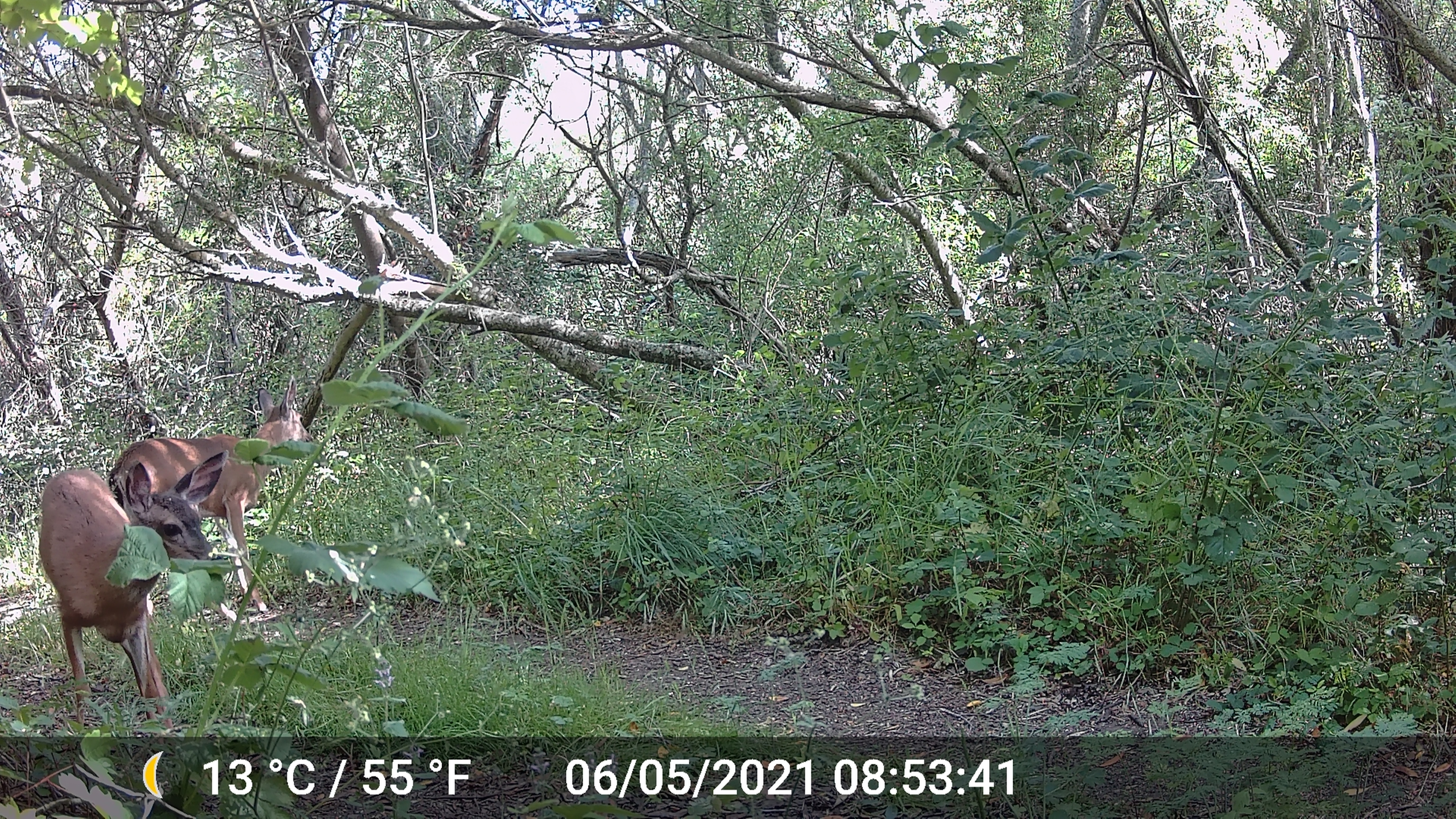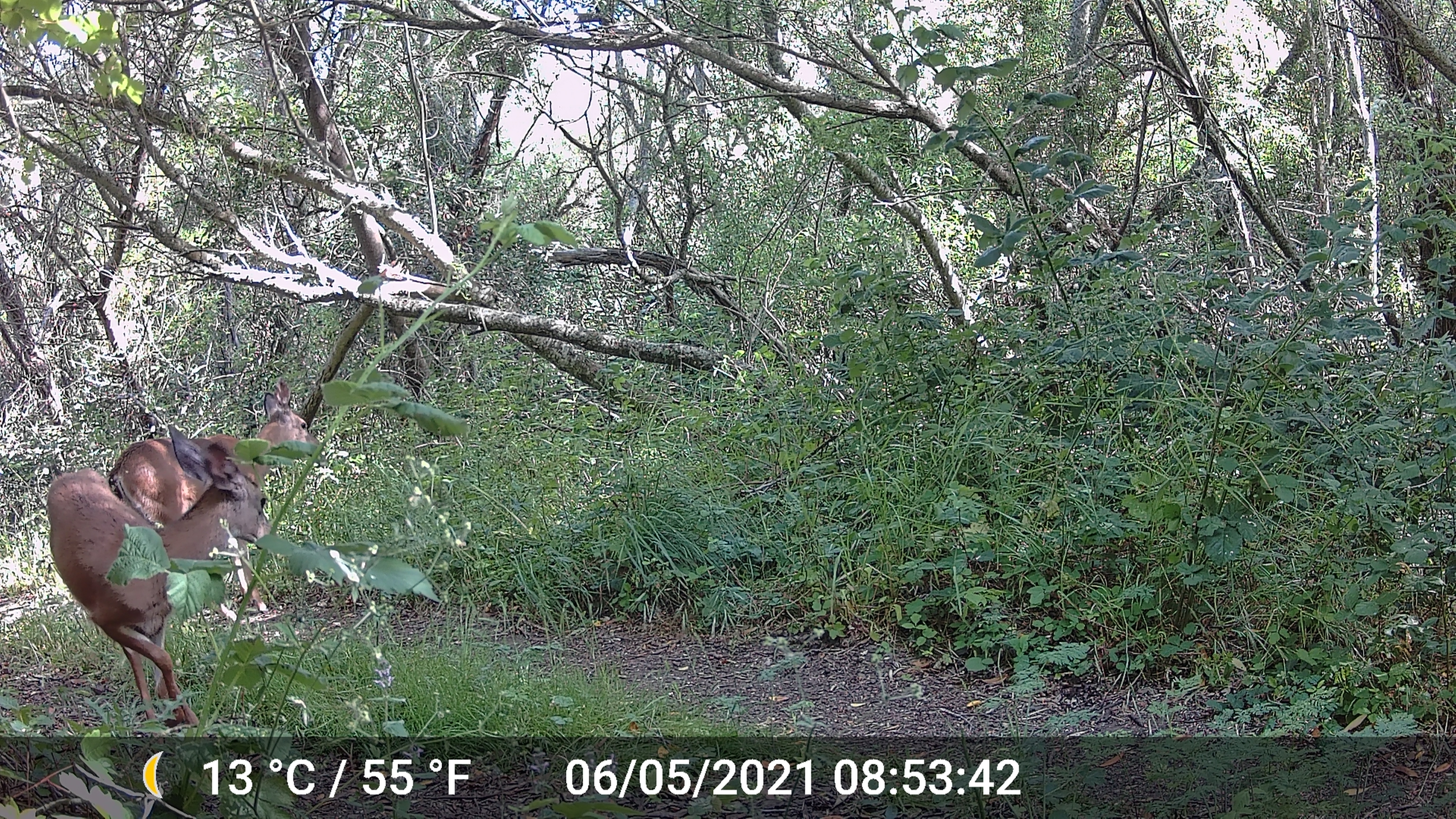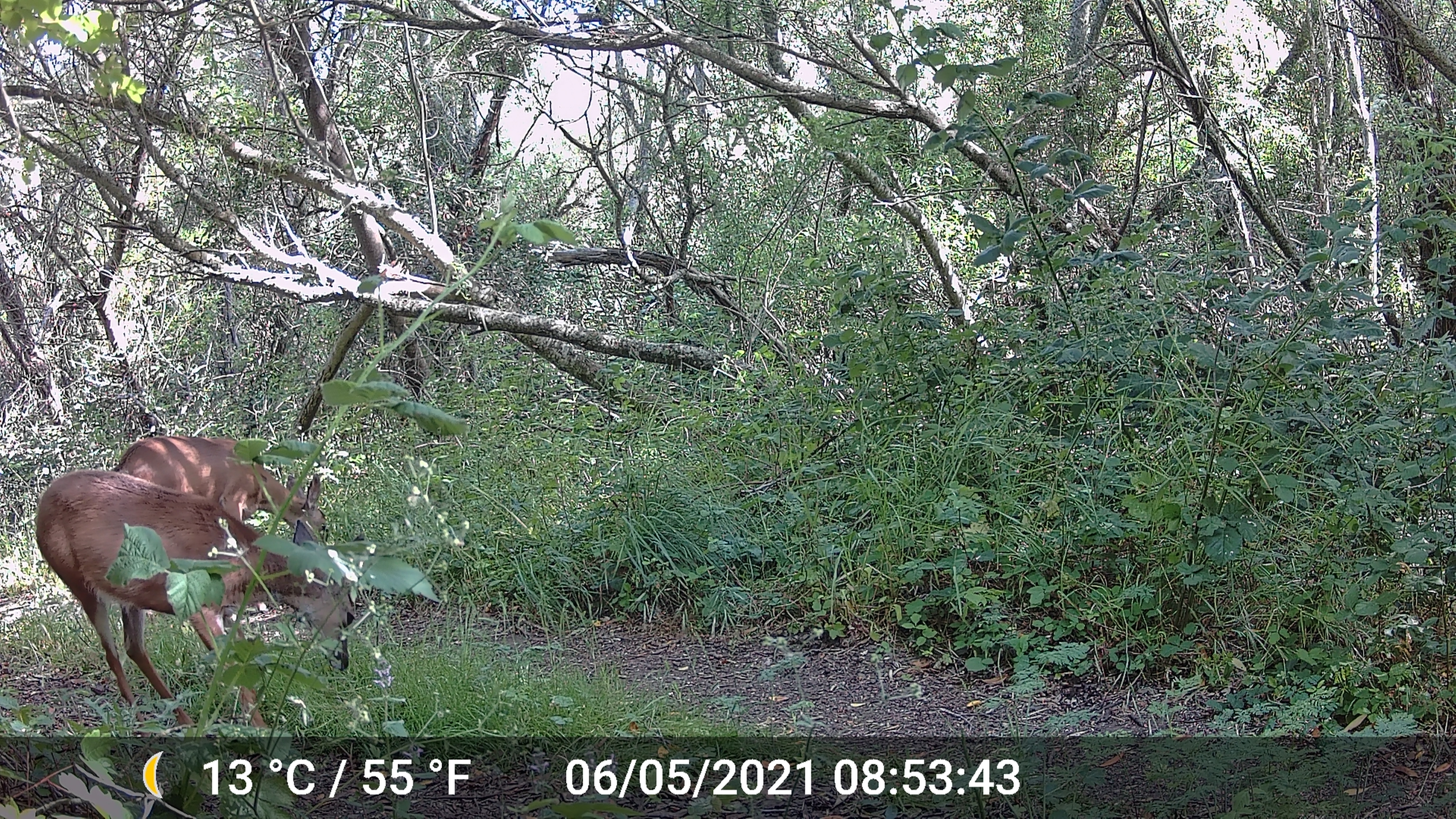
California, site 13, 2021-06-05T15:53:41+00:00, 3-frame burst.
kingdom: Animalia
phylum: Chordata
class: Mammalia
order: Artiodactyla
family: Cervidae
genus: Odocoileus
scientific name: Odocoileus hemionus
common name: mule deer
Mule deer (Odocoileus hemionus).